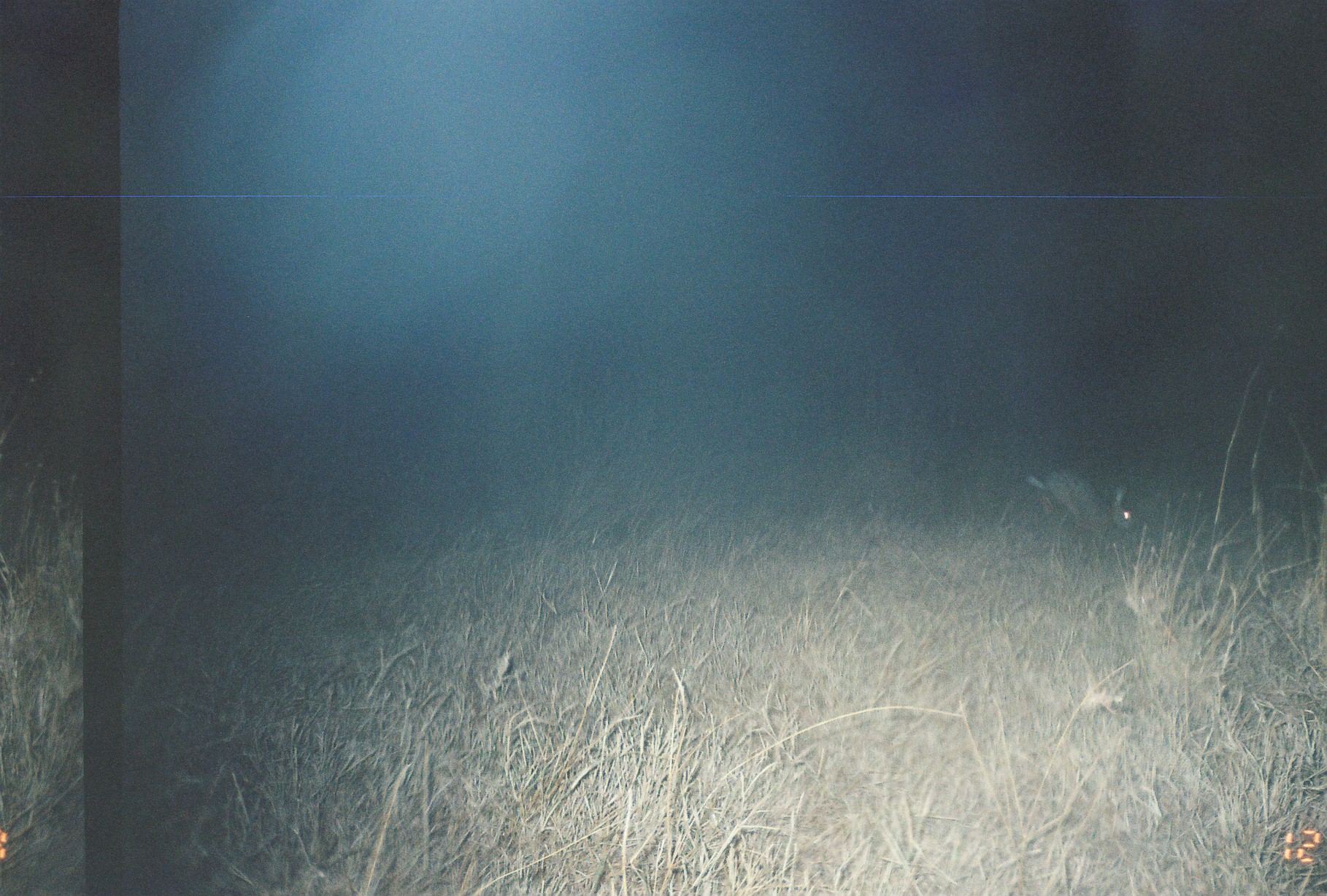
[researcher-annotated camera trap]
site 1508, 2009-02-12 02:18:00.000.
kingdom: Animalia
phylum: Chordata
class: Mammalia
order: Lagomorpha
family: Leporidae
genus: Lepus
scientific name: Lepus saxatilis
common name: scrub hare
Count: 1.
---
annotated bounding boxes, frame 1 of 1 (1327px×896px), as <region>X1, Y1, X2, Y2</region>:
lepus saxatilis: <region>1024, 469, 1132, 535</region>